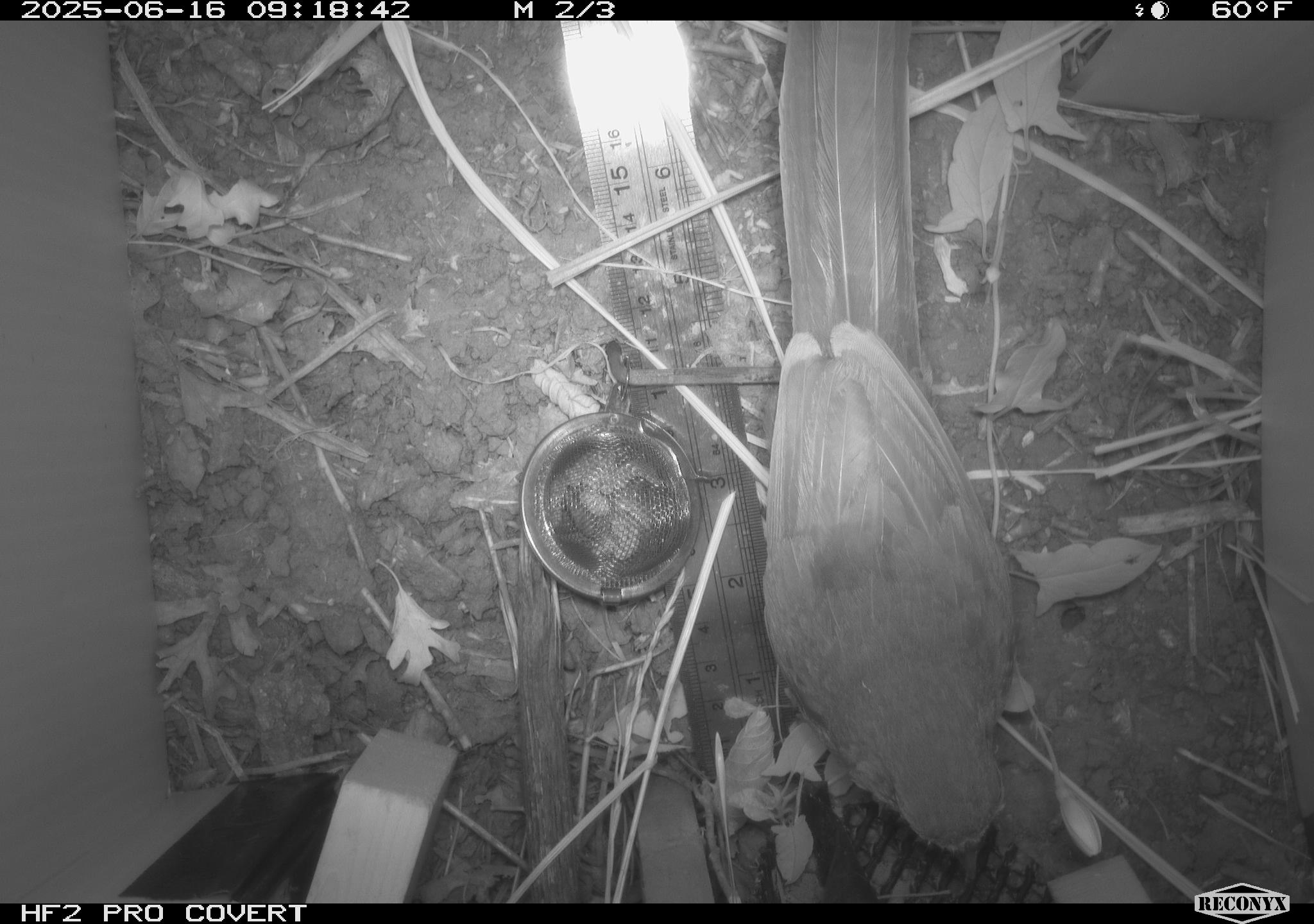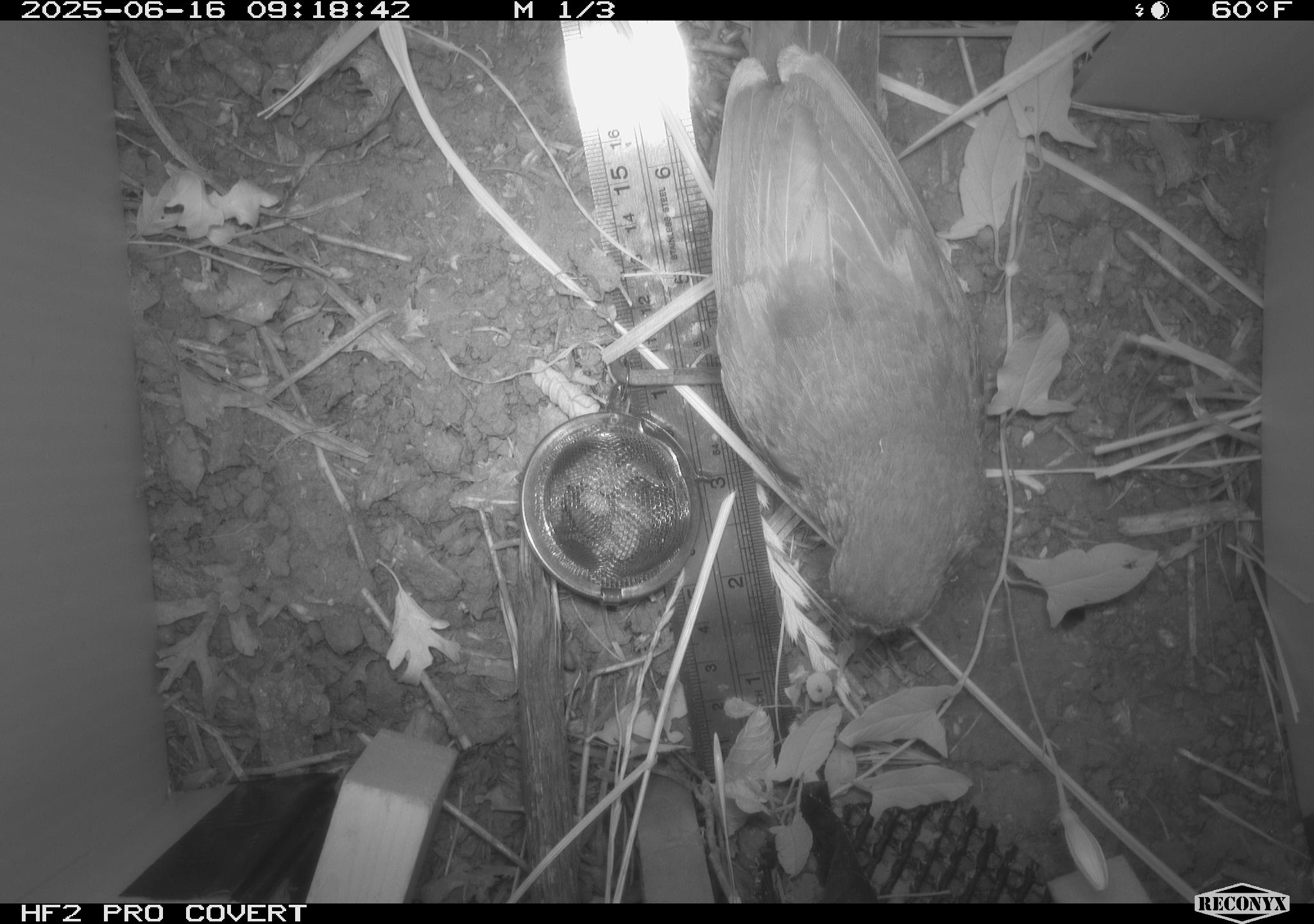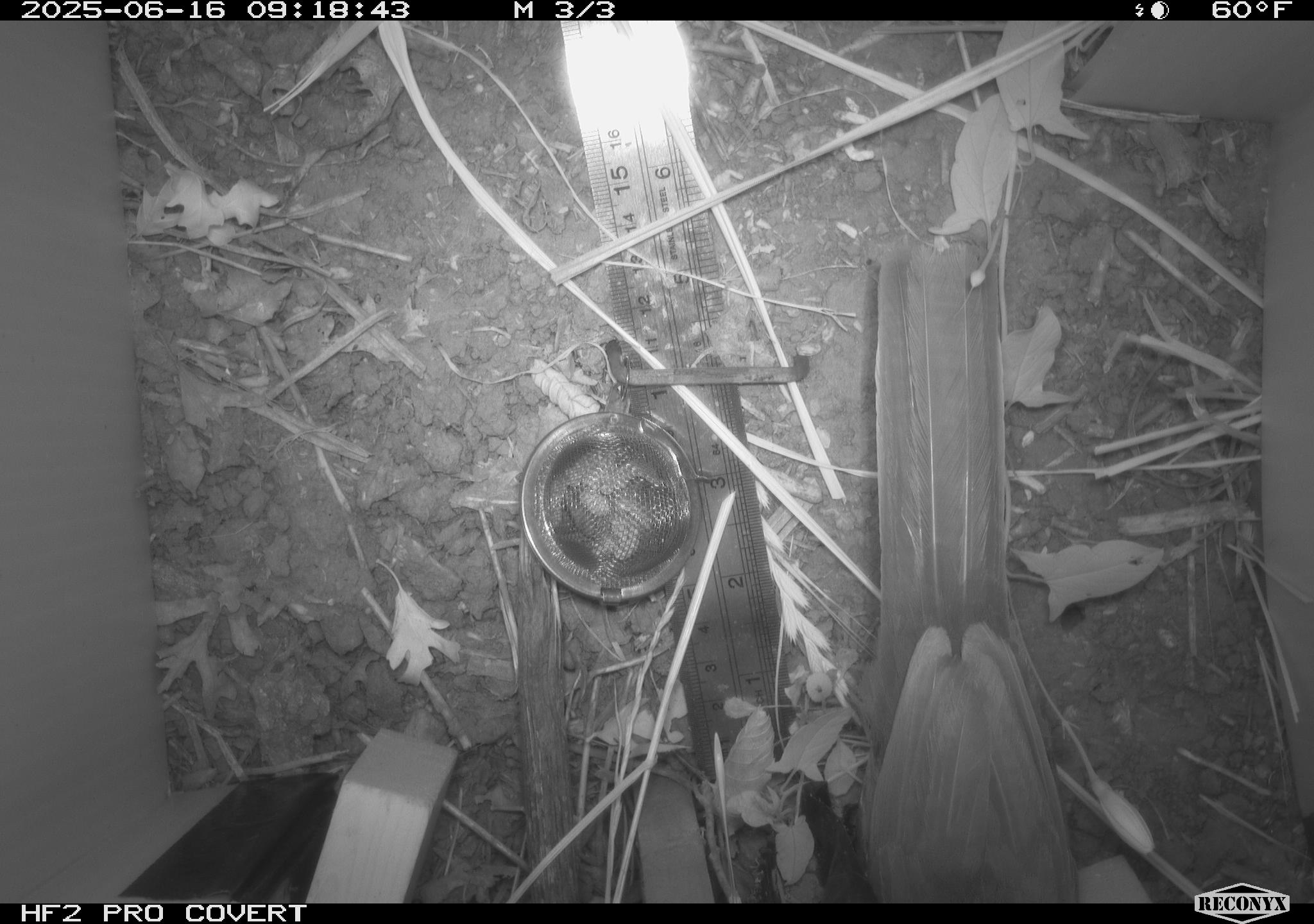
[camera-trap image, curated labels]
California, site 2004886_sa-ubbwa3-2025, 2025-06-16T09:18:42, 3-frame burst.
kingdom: Animalia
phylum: Chordata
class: Aves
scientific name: Aves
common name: bird